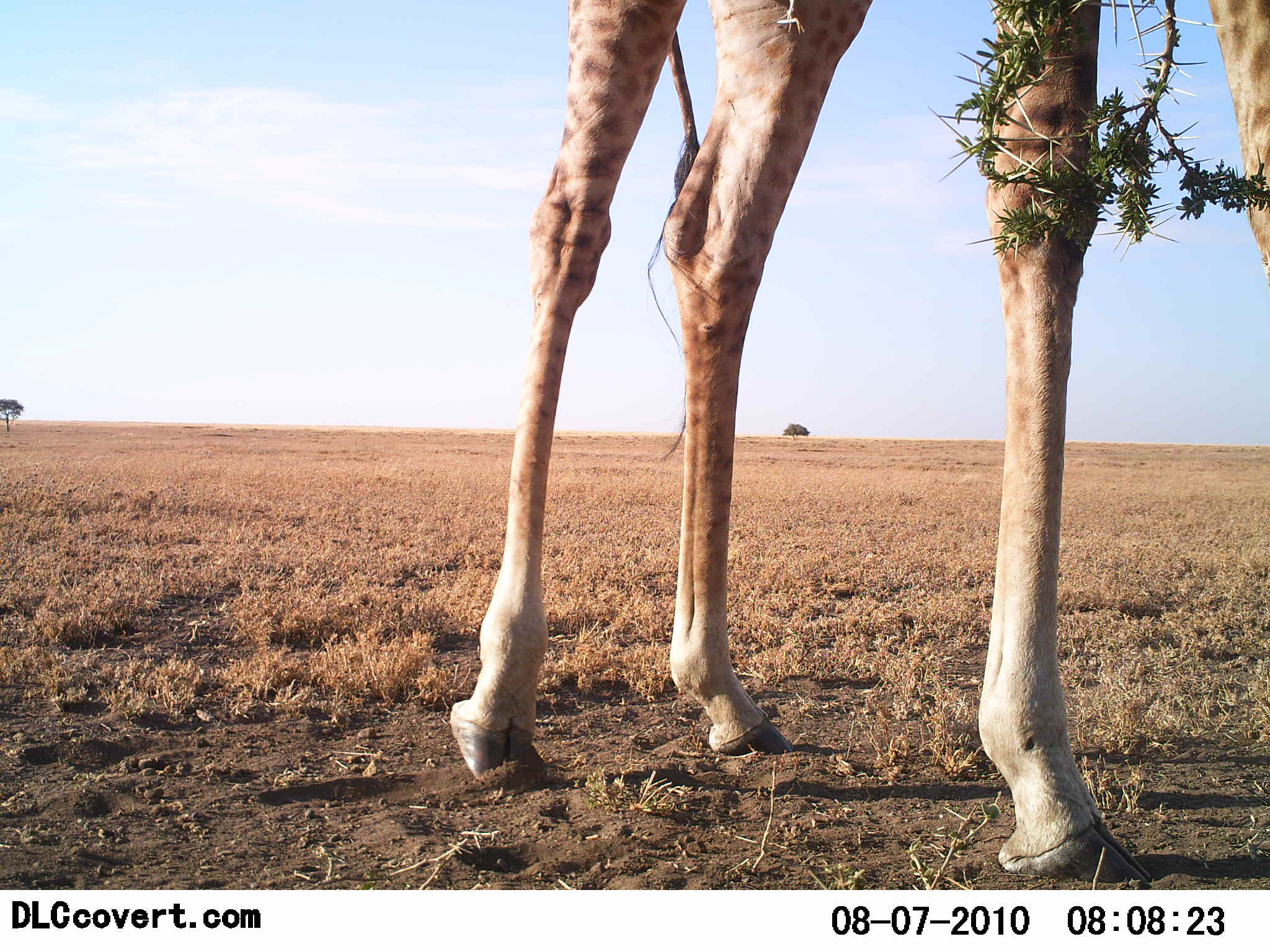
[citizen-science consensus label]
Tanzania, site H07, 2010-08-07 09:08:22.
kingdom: Animalia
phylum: Chordata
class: Mammalia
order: Artiodactyla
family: Giraffidae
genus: Giraffa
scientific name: Giraffa camelopardalis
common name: giraffe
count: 1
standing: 60%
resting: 0%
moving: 27%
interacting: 0%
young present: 0%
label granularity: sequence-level